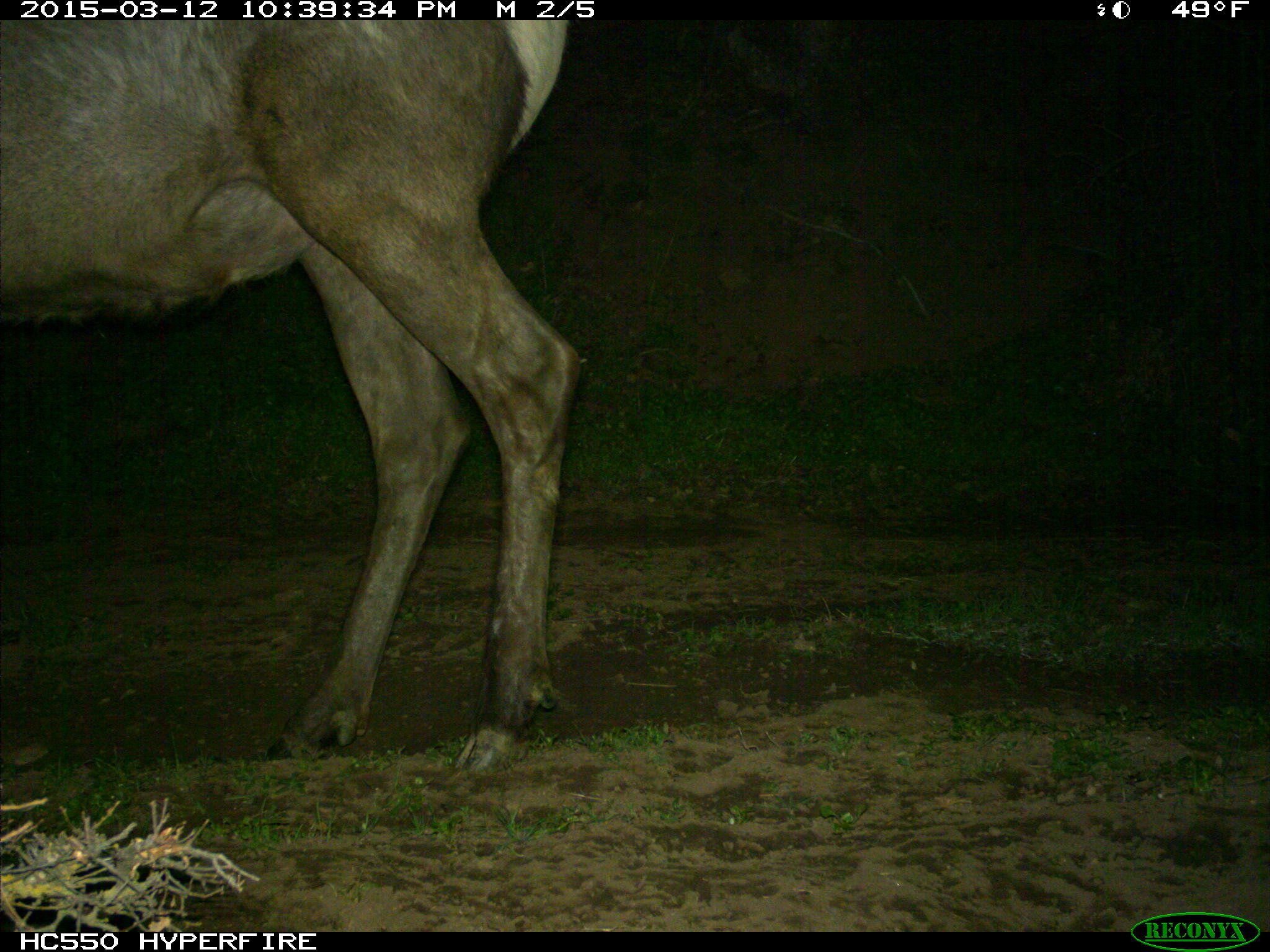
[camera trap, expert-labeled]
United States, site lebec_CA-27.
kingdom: Animalia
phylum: Chordata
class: Mammalia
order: Artiodactyla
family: Cervidae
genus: Cervus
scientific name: Cervus canadensis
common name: elk